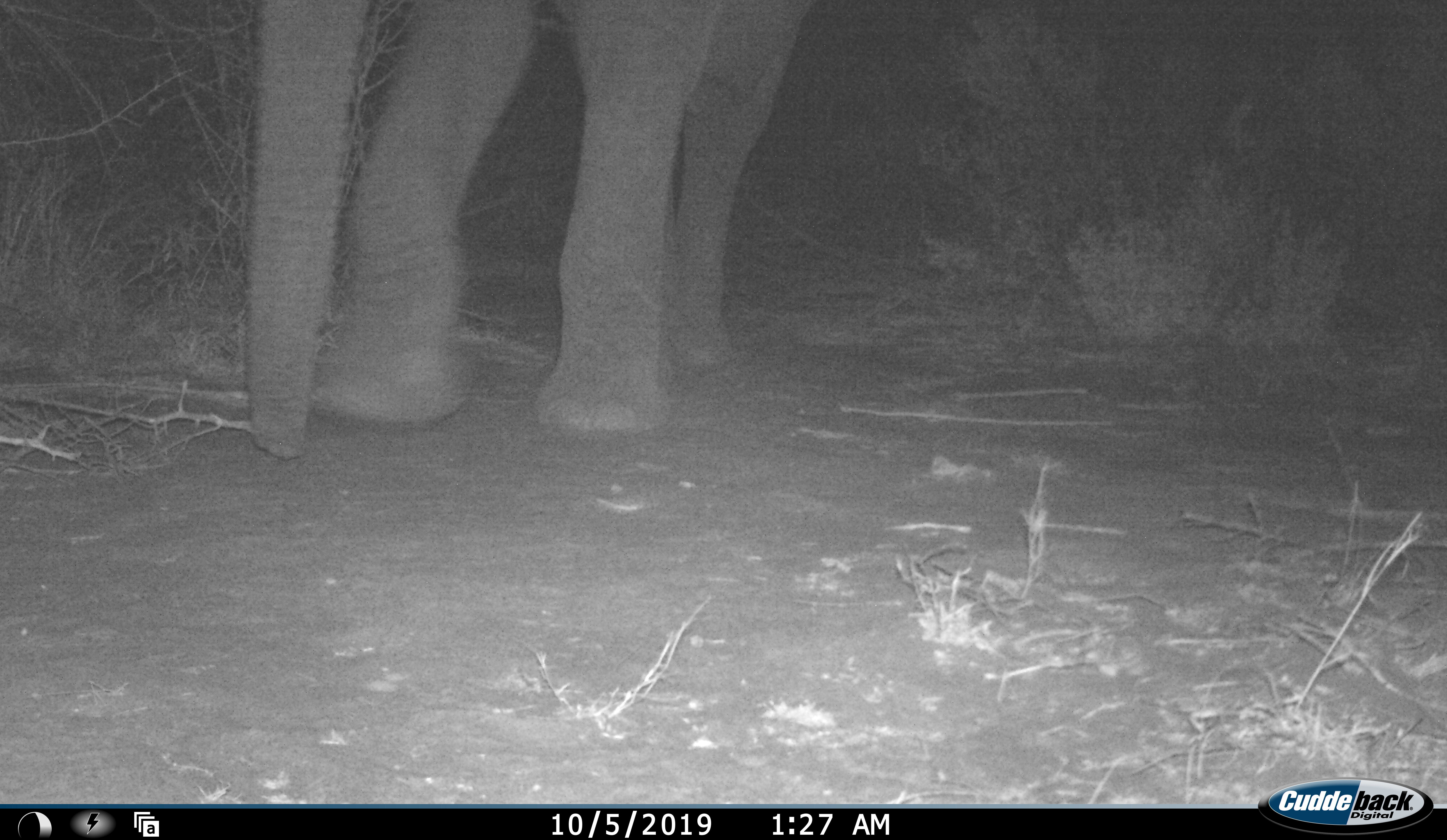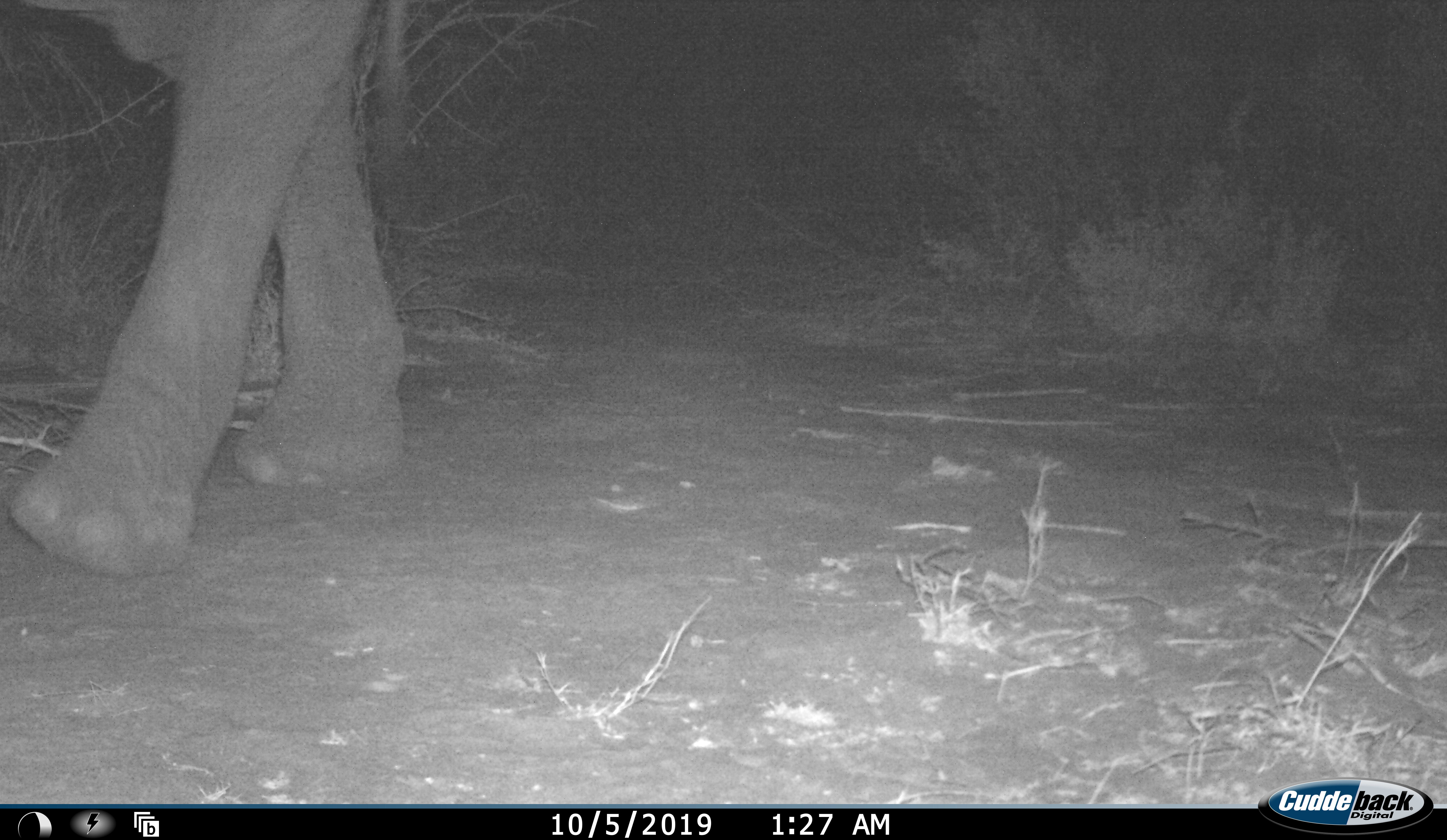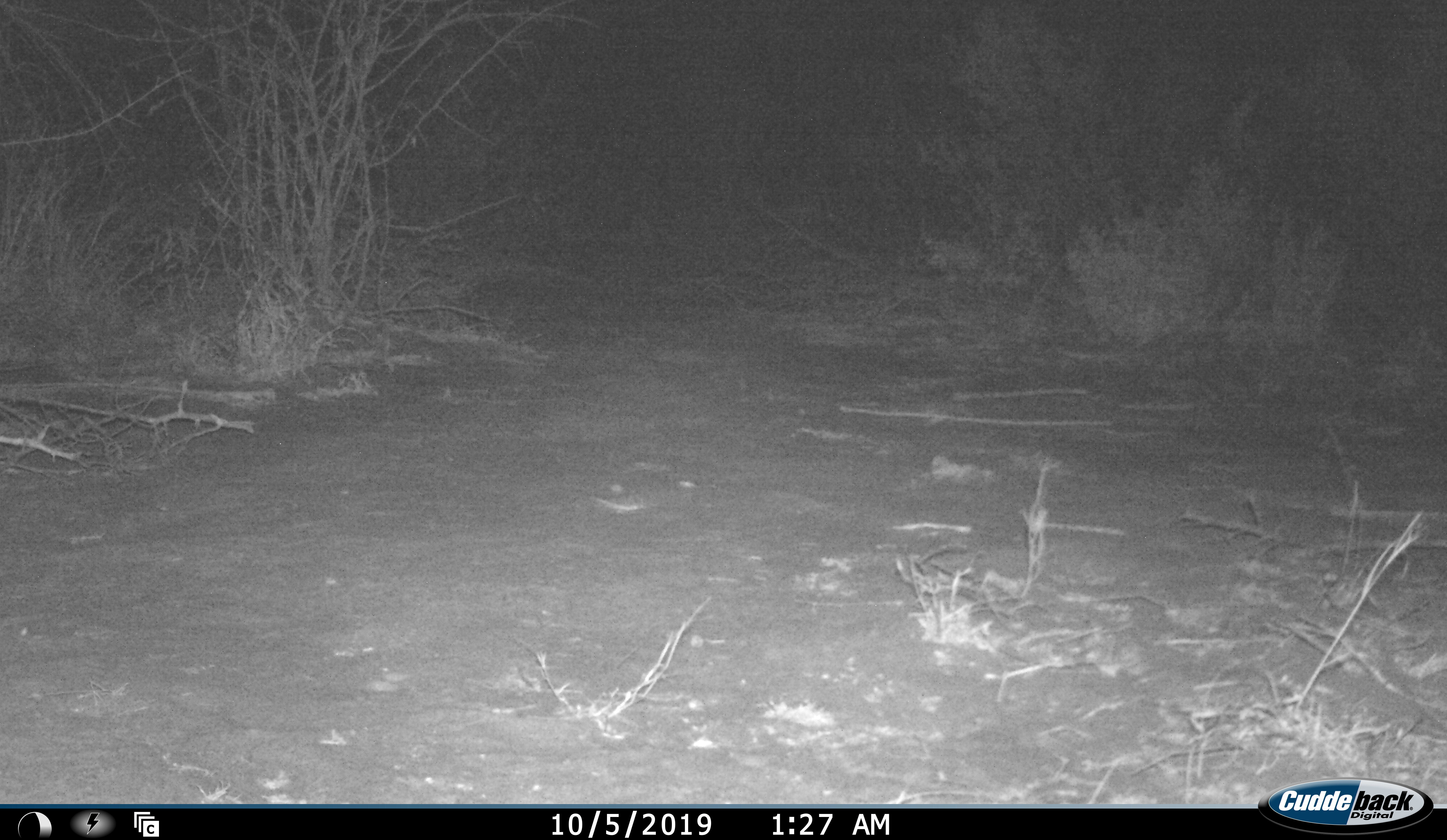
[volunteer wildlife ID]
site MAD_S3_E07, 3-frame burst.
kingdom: Animalia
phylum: Chordata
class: Mammalia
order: Proboscidea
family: Elephantidae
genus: Loxodonta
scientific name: Loxodonta africana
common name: african bush elephant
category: elephant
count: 1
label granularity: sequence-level